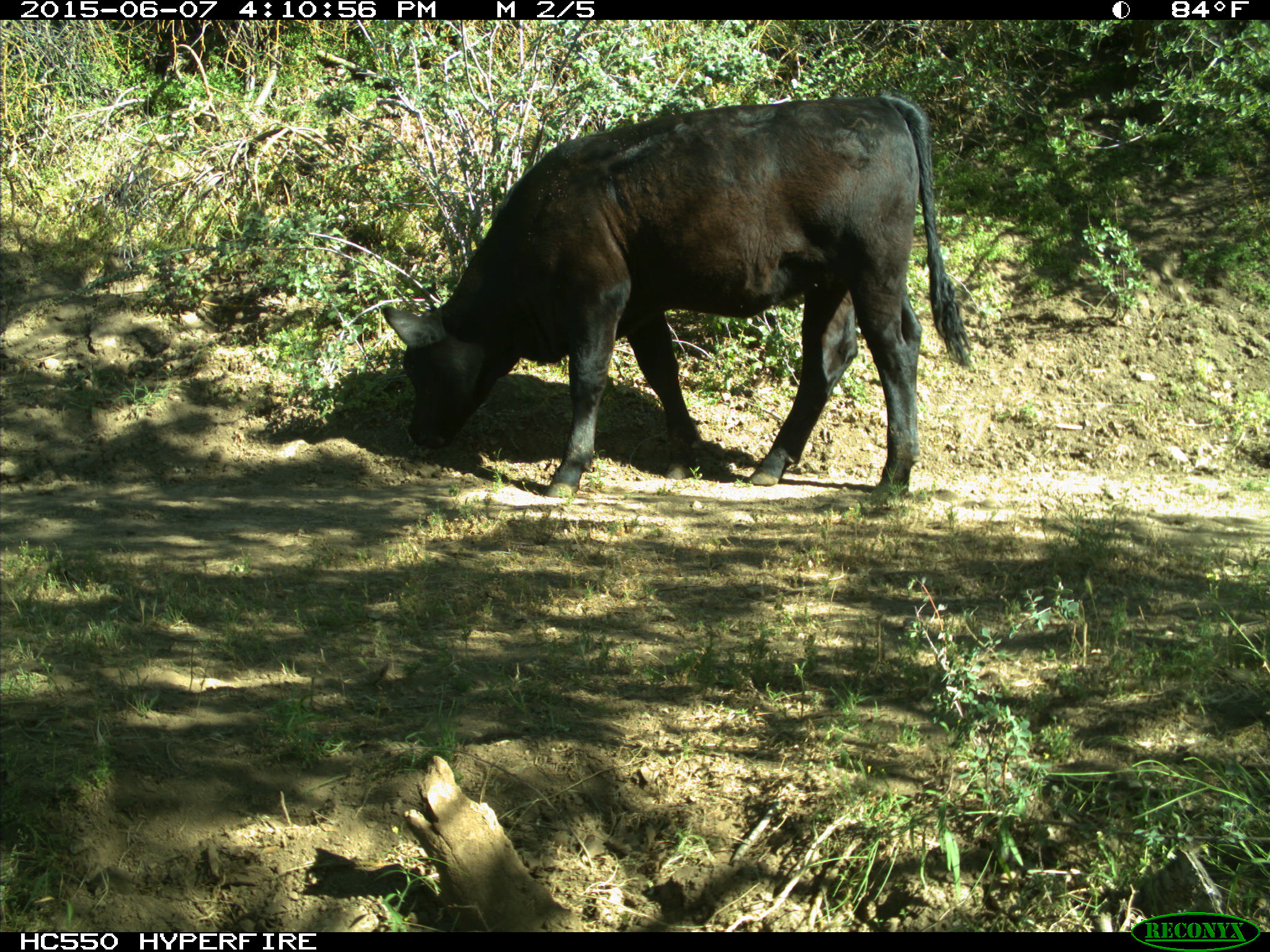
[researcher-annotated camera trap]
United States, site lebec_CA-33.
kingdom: Animalia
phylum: Chordata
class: Mammalia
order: Artiodactyla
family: Bovidae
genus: Bos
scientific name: Bos taurus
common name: domestic cow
Bos taurus (domestic cow).